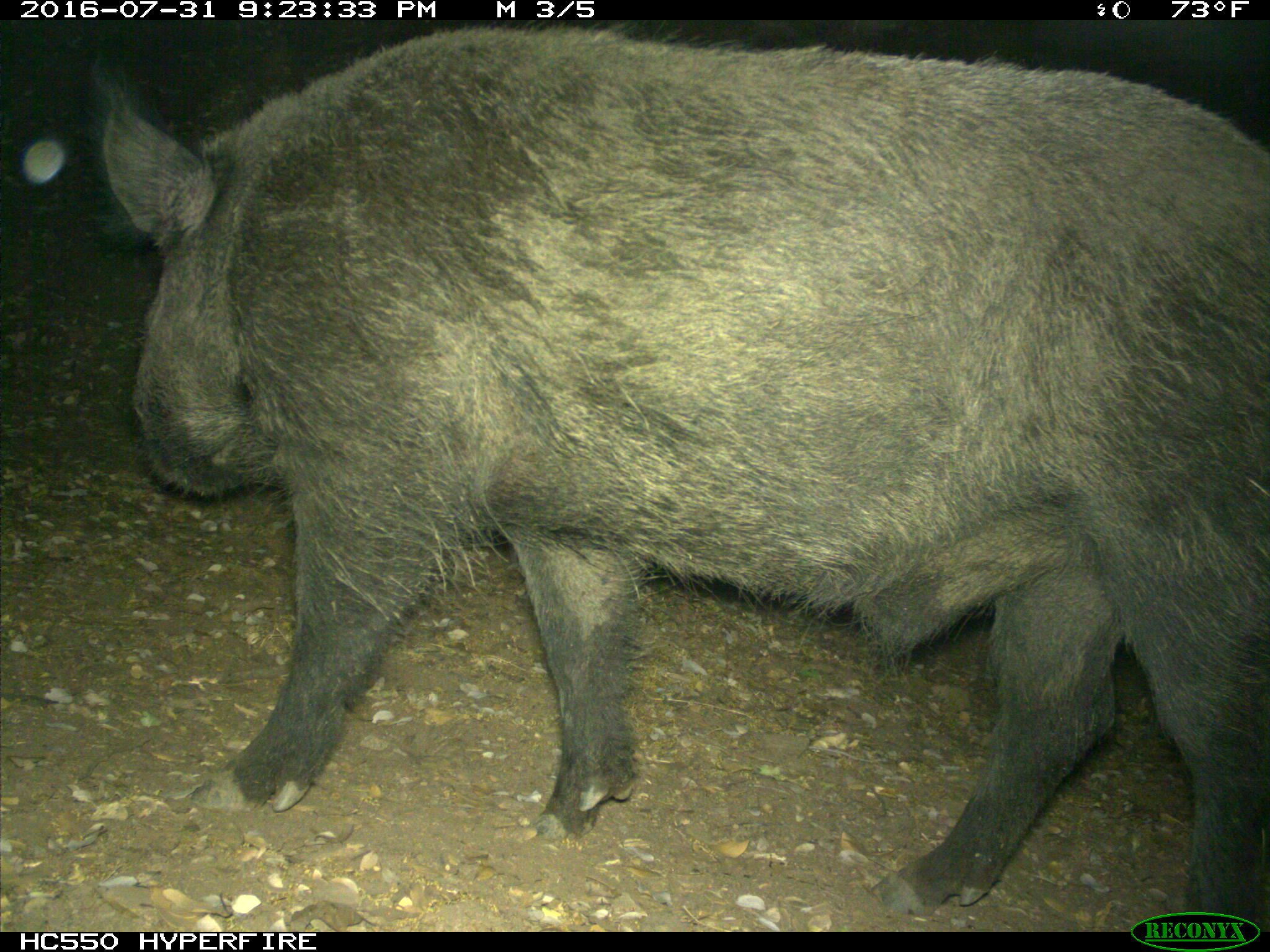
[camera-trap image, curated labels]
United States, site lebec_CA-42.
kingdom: Animalia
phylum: Chordata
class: Mammalia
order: Artiodactyla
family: Suidae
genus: Sus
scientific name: Sus scrofa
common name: wild boar